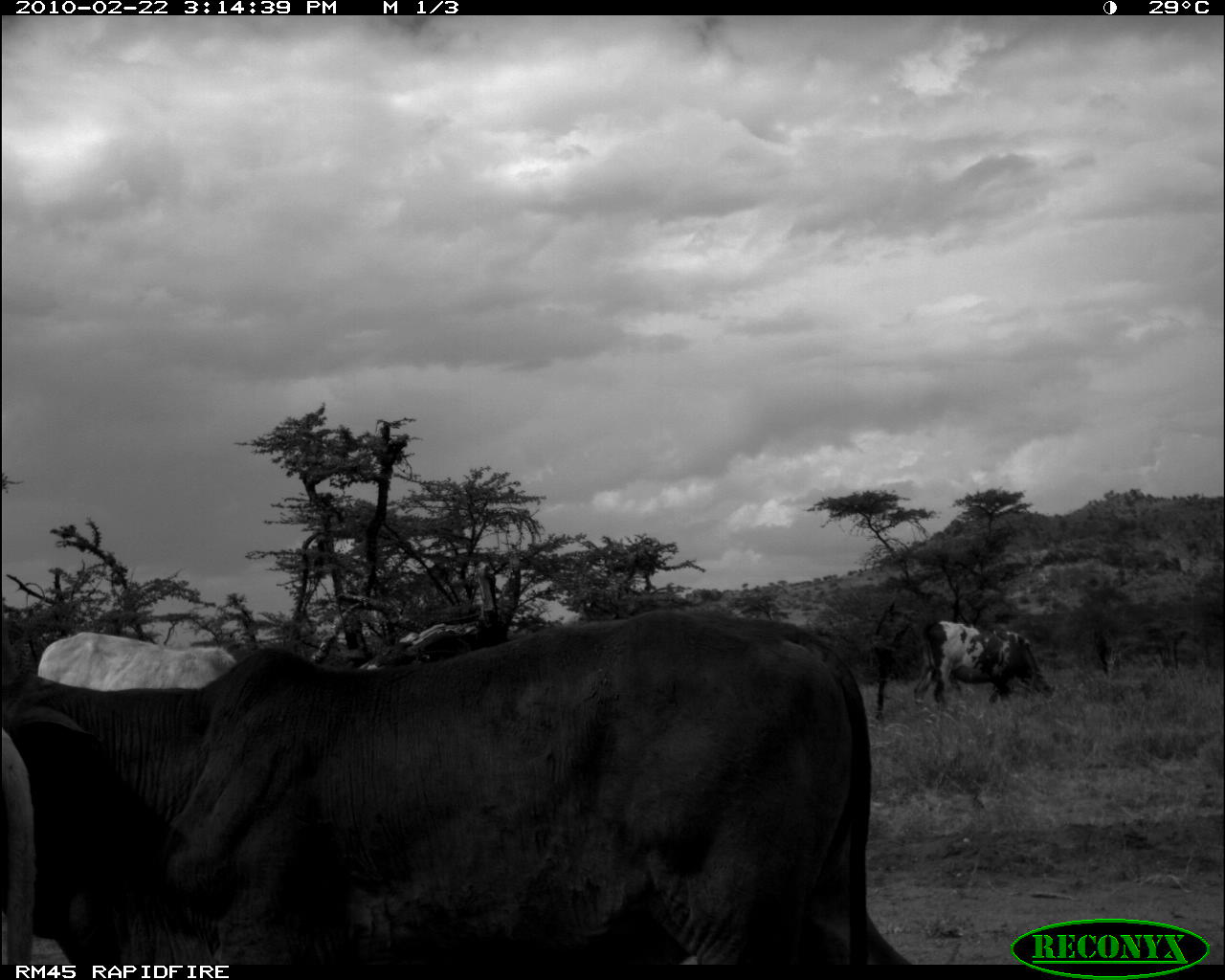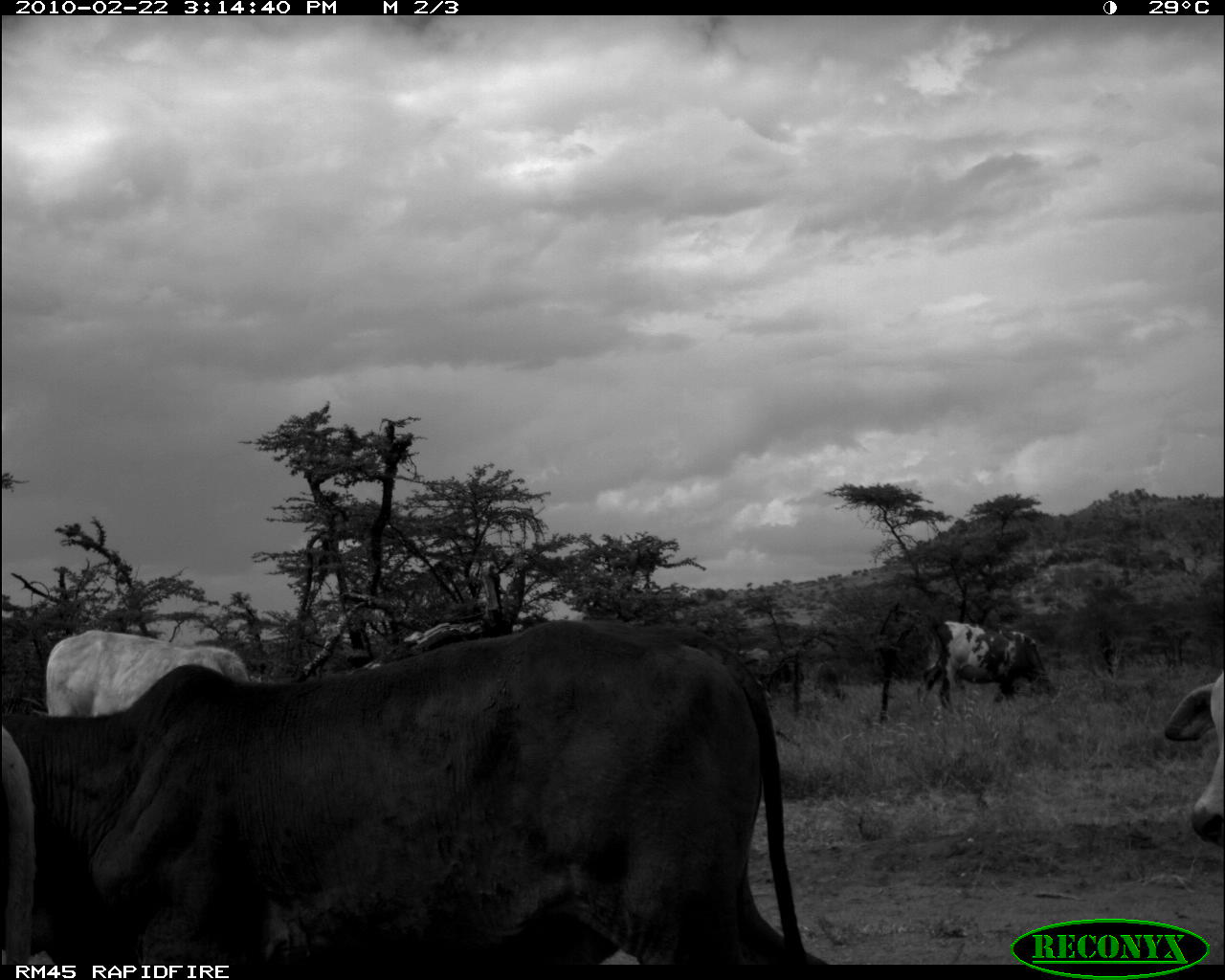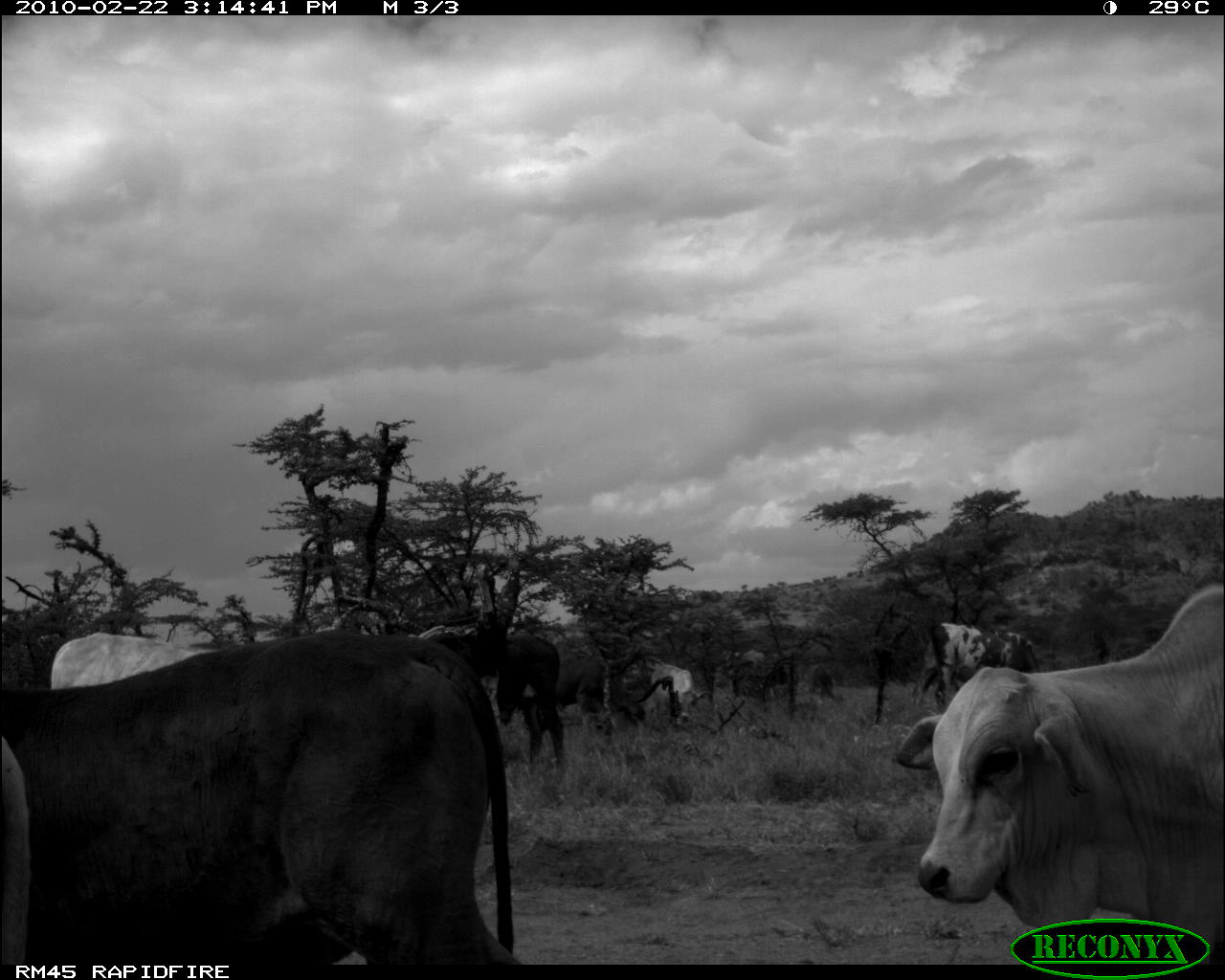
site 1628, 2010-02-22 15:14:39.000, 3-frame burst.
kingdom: Animalia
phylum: Chordata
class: Mammalia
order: Artiodactyla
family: Bovidae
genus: Bos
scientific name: Bos taurus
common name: domestic cattle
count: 4